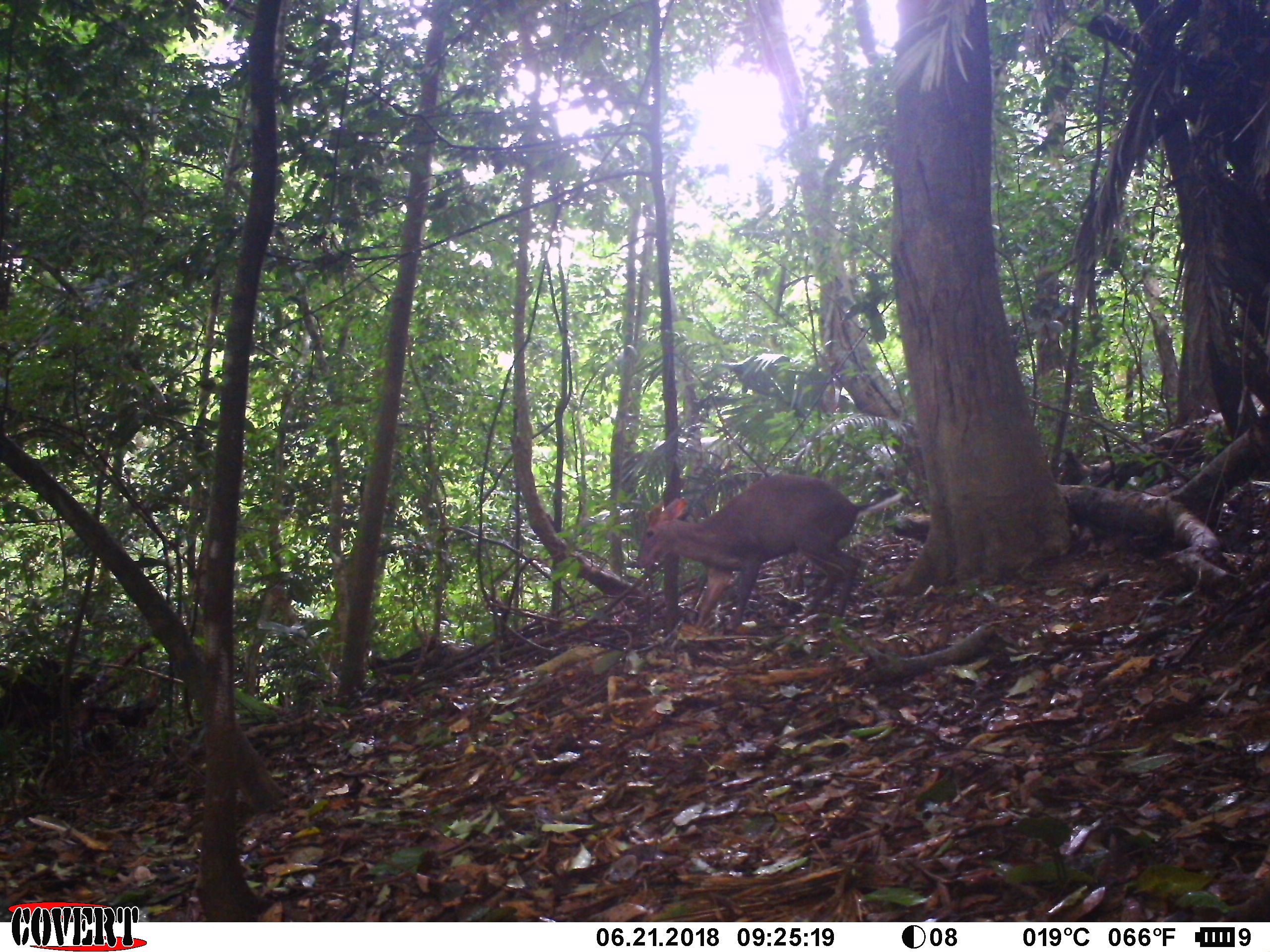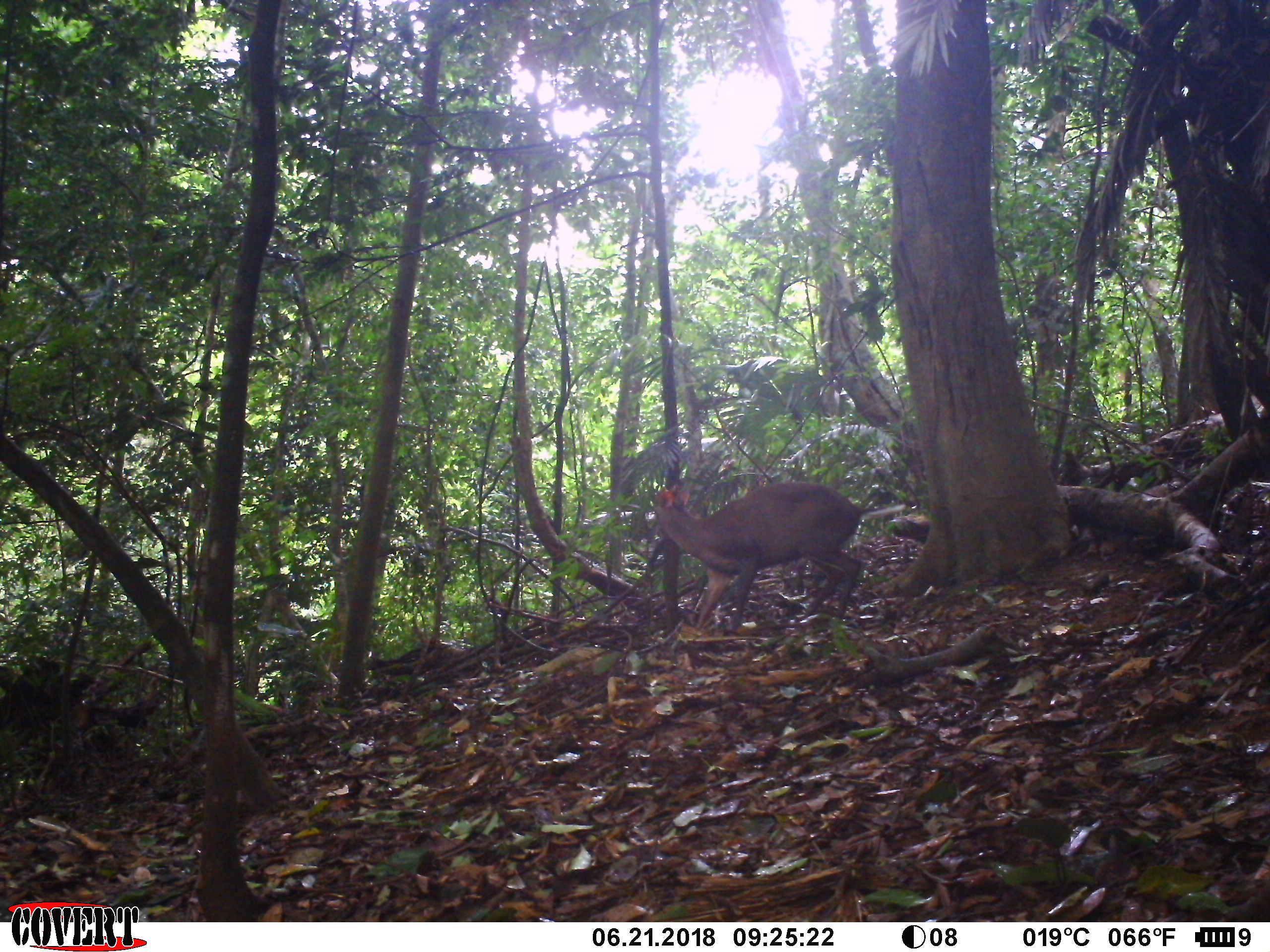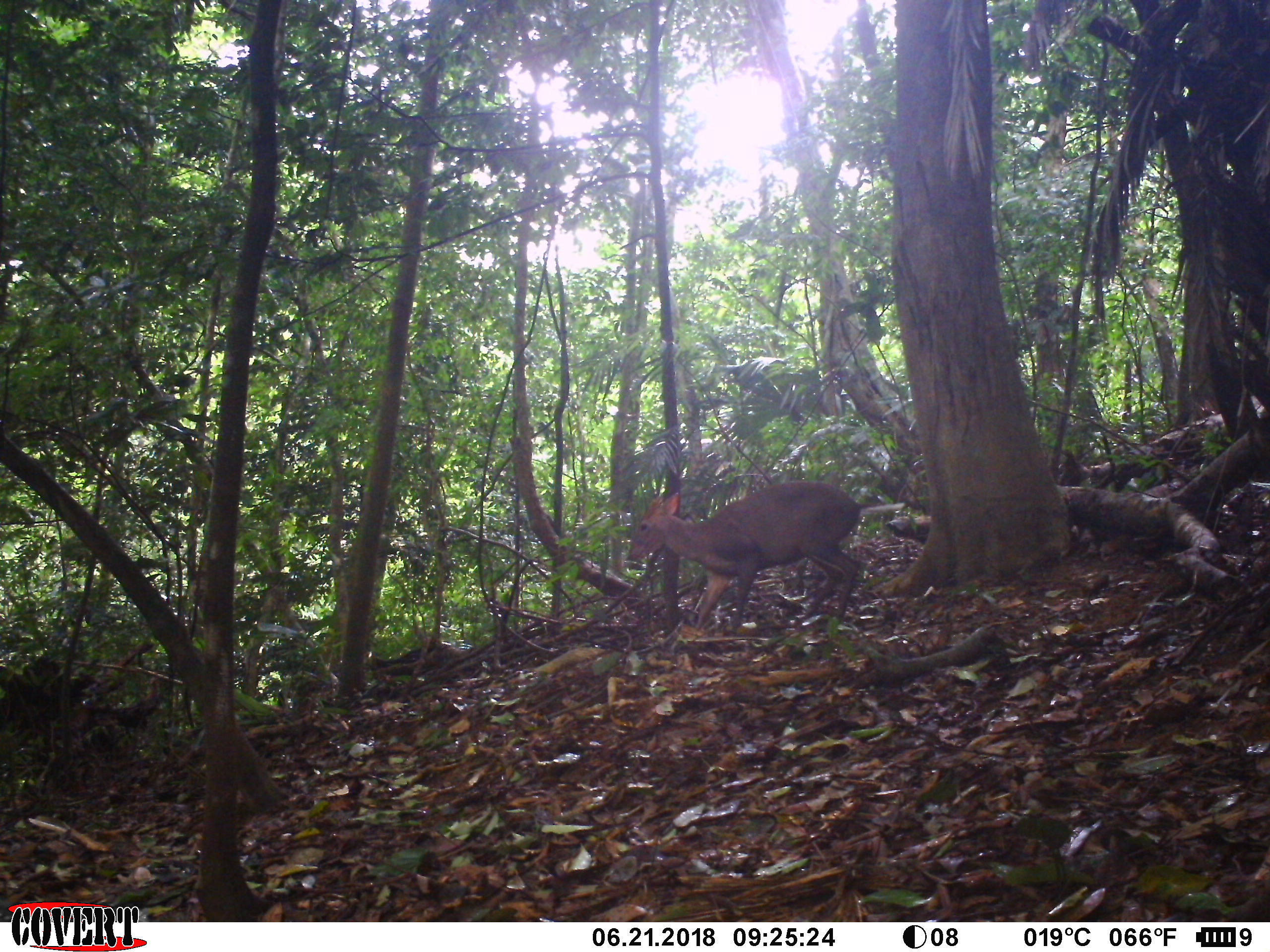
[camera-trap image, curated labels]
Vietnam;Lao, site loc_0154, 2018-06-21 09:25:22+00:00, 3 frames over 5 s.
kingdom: Animalia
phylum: Chordata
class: Mammalia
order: Artiodactyla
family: Cervidae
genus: Muntiacus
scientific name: Muntiacus rooseveltorum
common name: roosevelt's muntjac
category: roosevelts muntjac group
Roosevelts muntjac group (roosevelt's muntjac) (Muntiacus rooseveltorum). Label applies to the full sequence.